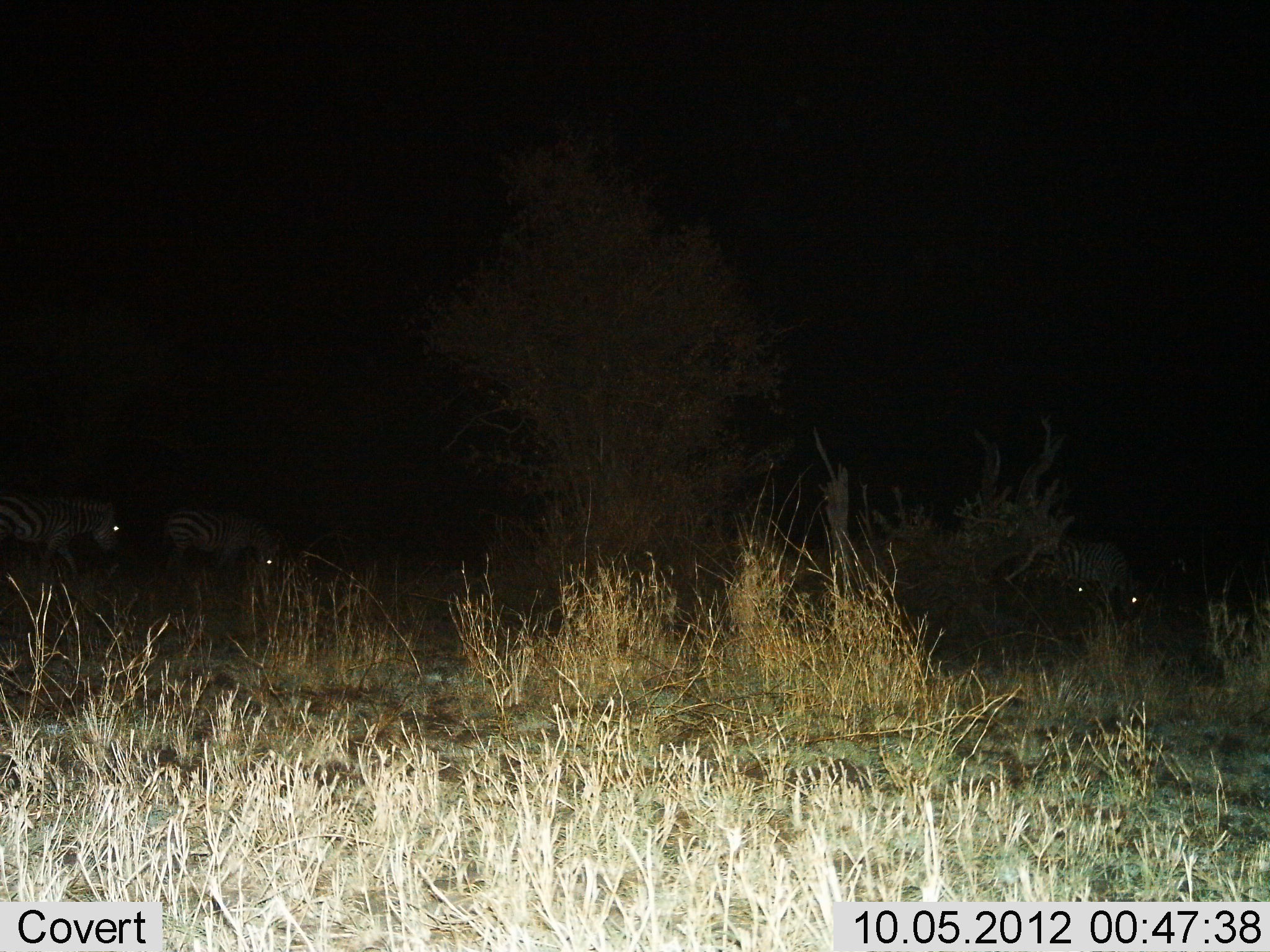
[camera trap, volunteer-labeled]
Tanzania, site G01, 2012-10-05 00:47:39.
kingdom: Animalia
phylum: Chordata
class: Mammalia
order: Perissodactyla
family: Equidae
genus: Equus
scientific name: Equus quagga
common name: plains zebra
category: zebra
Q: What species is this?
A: Zebra (plains zebra) (Equus quagga).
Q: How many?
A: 4.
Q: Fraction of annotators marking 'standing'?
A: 50%.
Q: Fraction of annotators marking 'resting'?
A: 0%.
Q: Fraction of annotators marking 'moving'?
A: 20%.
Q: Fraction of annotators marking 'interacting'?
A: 0%.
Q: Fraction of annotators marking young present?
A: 0%.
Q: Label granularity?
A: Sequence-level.